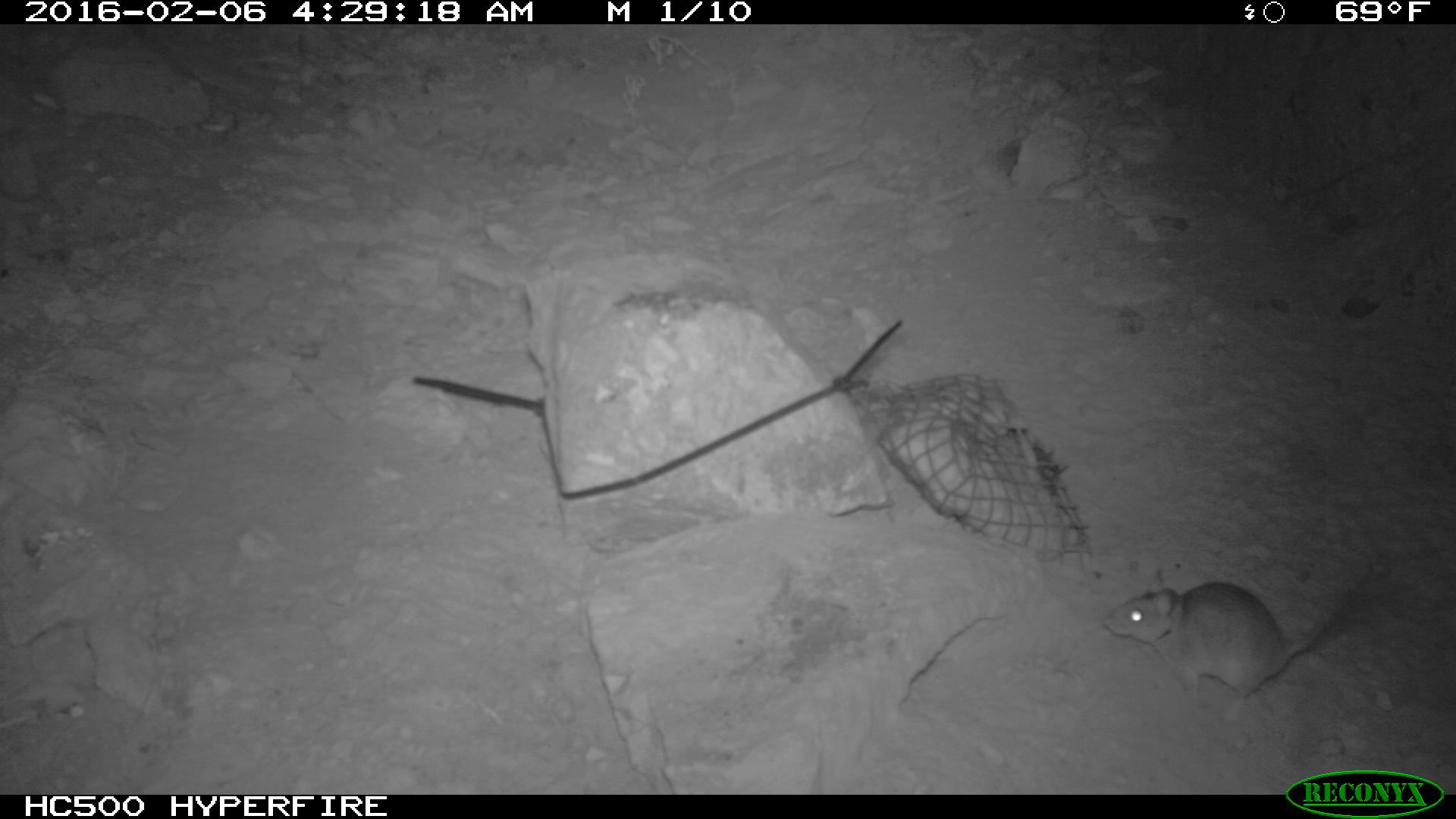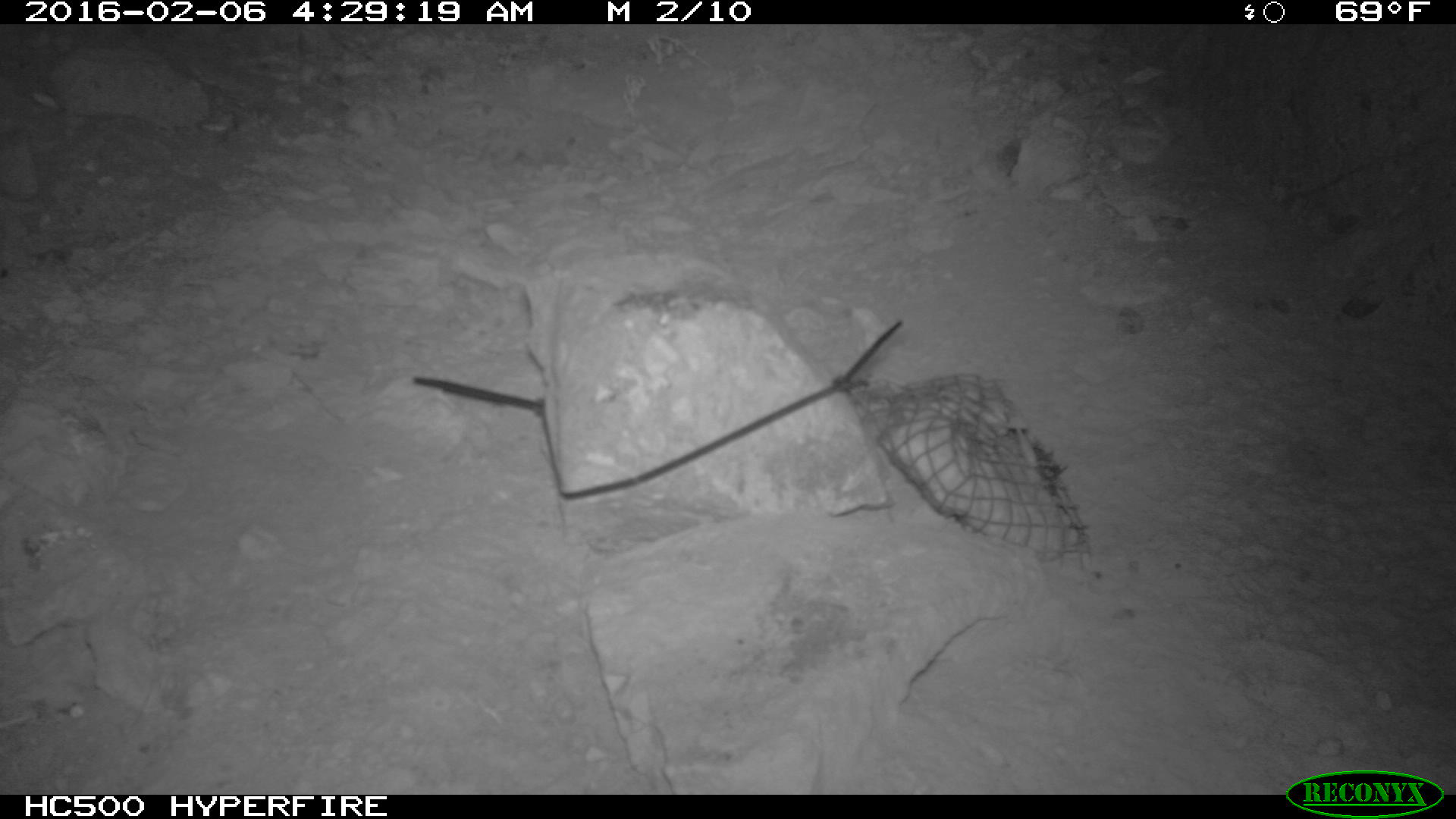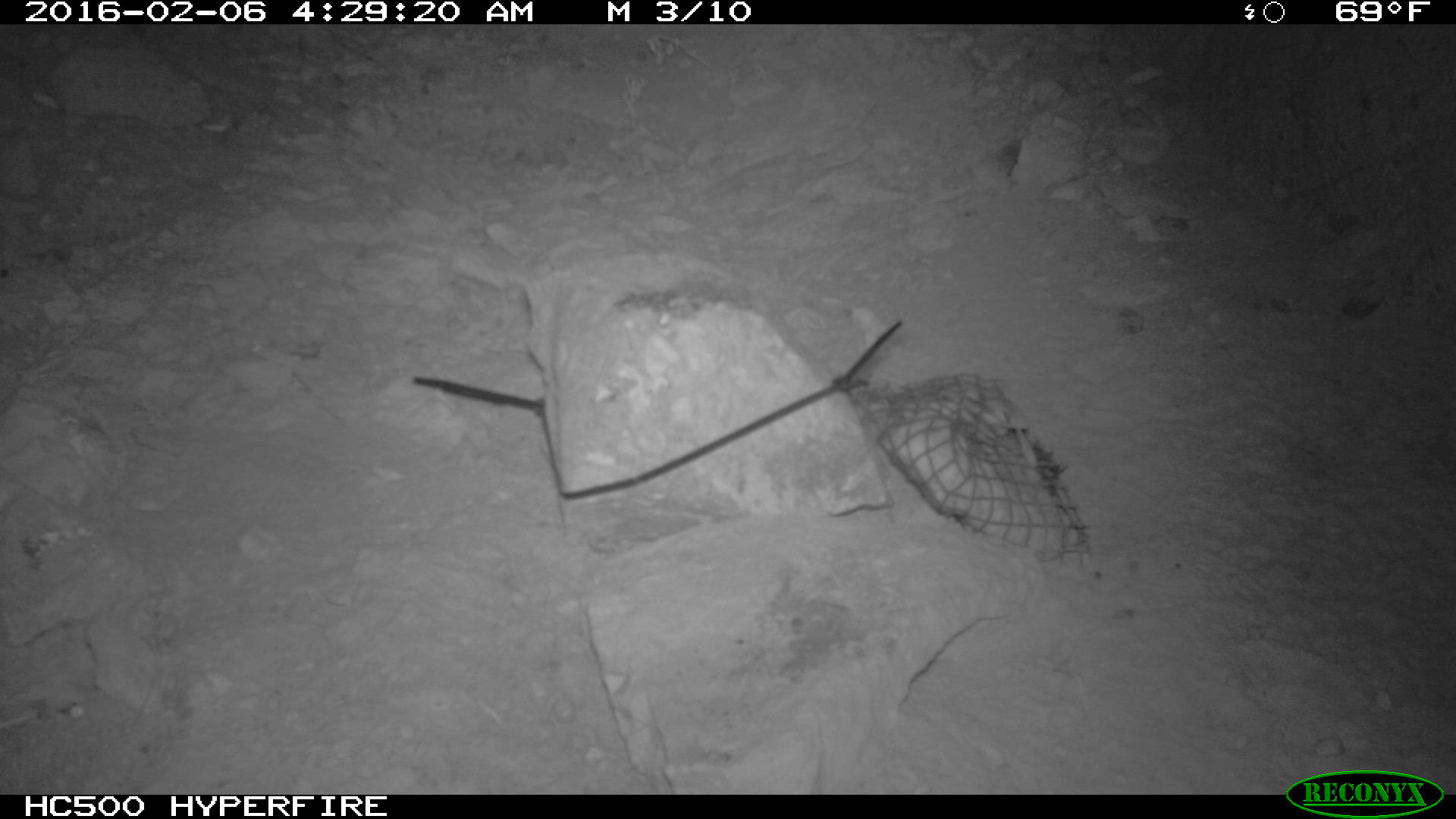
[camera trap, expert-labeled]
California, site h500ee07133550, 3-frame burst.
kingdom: Animalia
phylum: Chordata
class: Mammalia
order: Rodentia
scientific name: Rodentia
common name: rodent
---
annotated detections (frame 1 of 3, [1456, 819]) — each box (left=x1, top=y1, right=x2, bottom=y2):
rodent: (left=1099, top=575, right=1359, bottom=709)